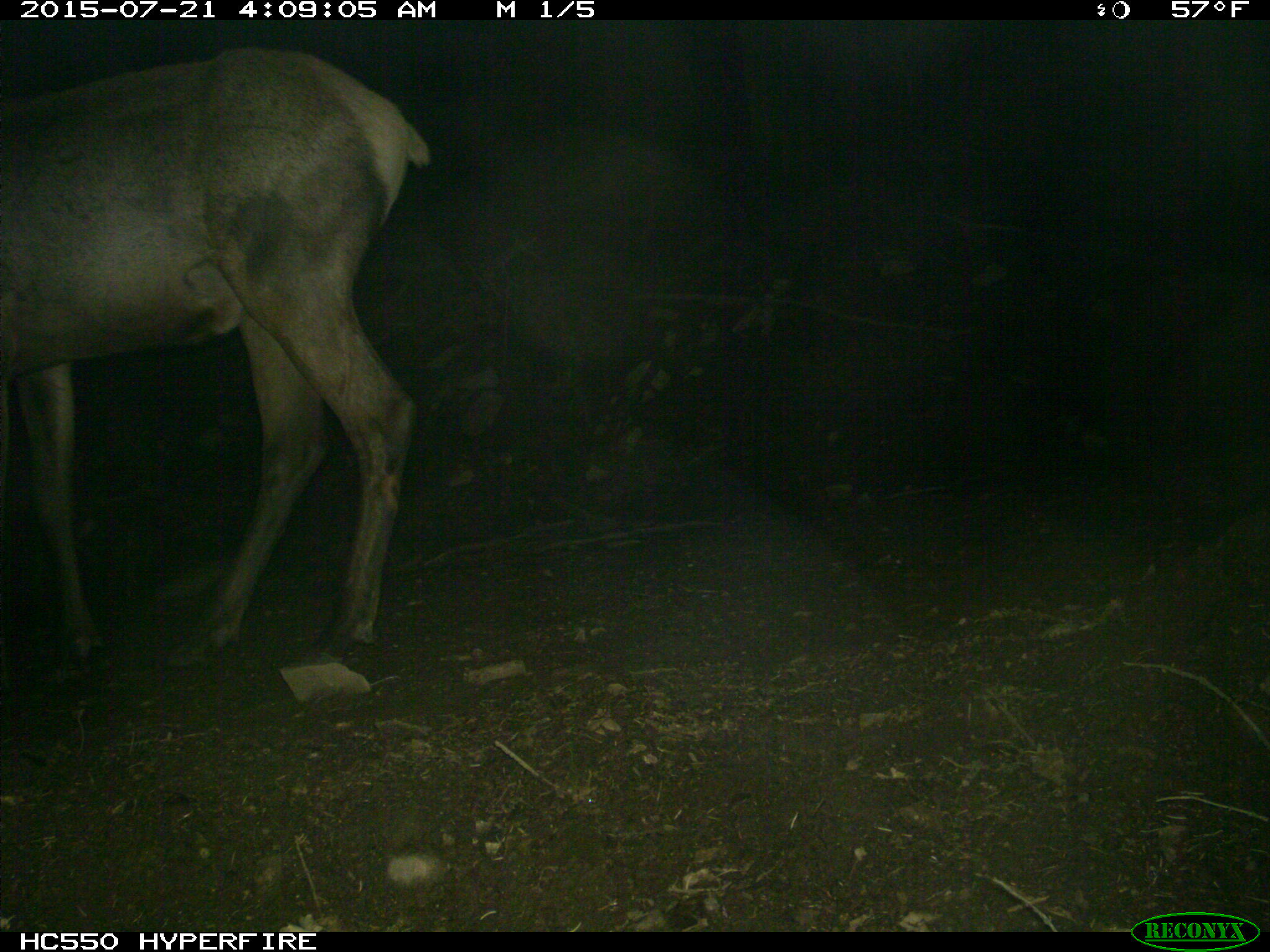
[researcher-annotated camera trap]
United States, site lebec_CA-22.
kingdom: Animalia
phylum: Chordata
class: Mammalia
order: Artiodactyla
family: Cervidae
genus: Cervus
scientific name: Cervus canadensis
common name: elk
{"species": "Cervus canadensis (elk)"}